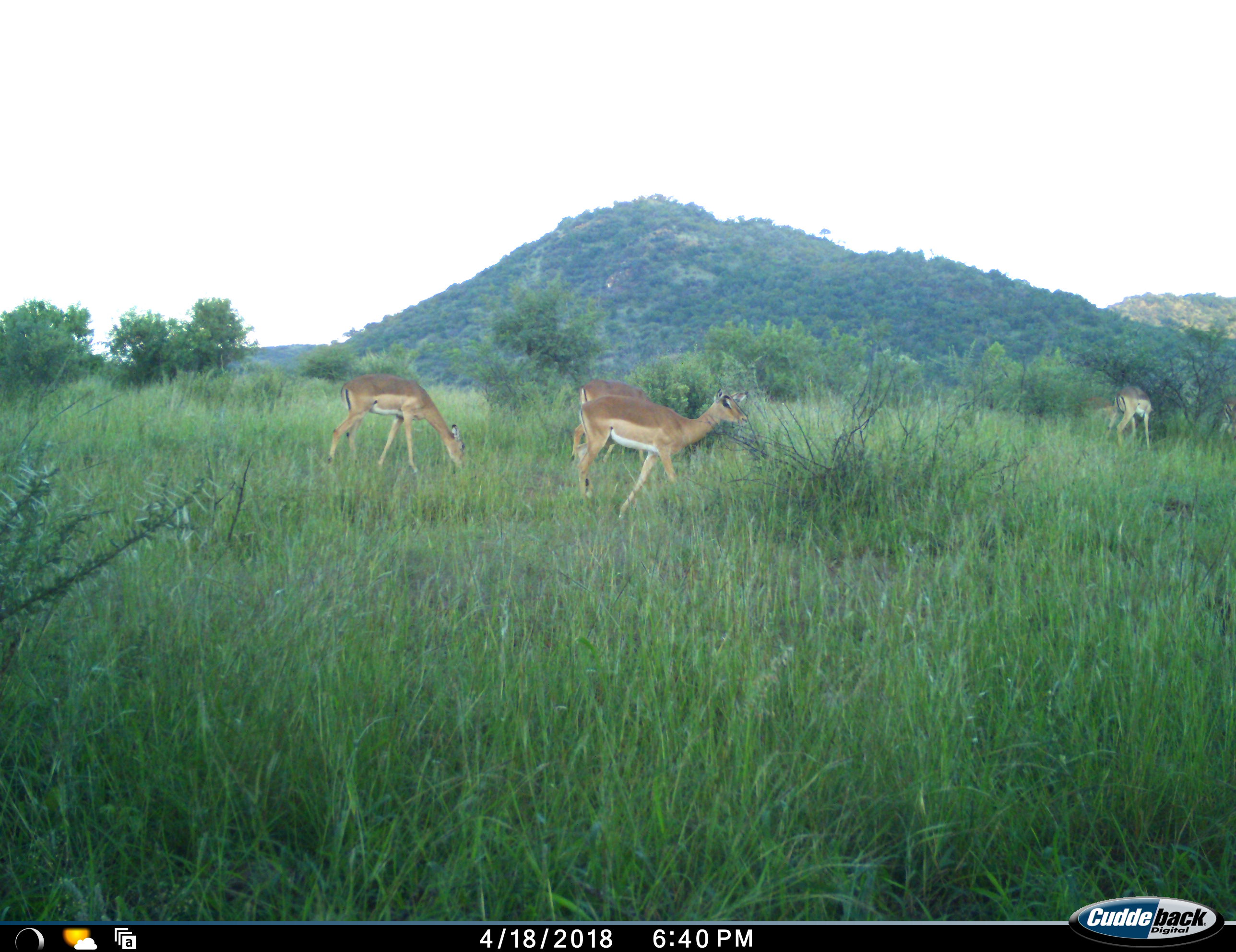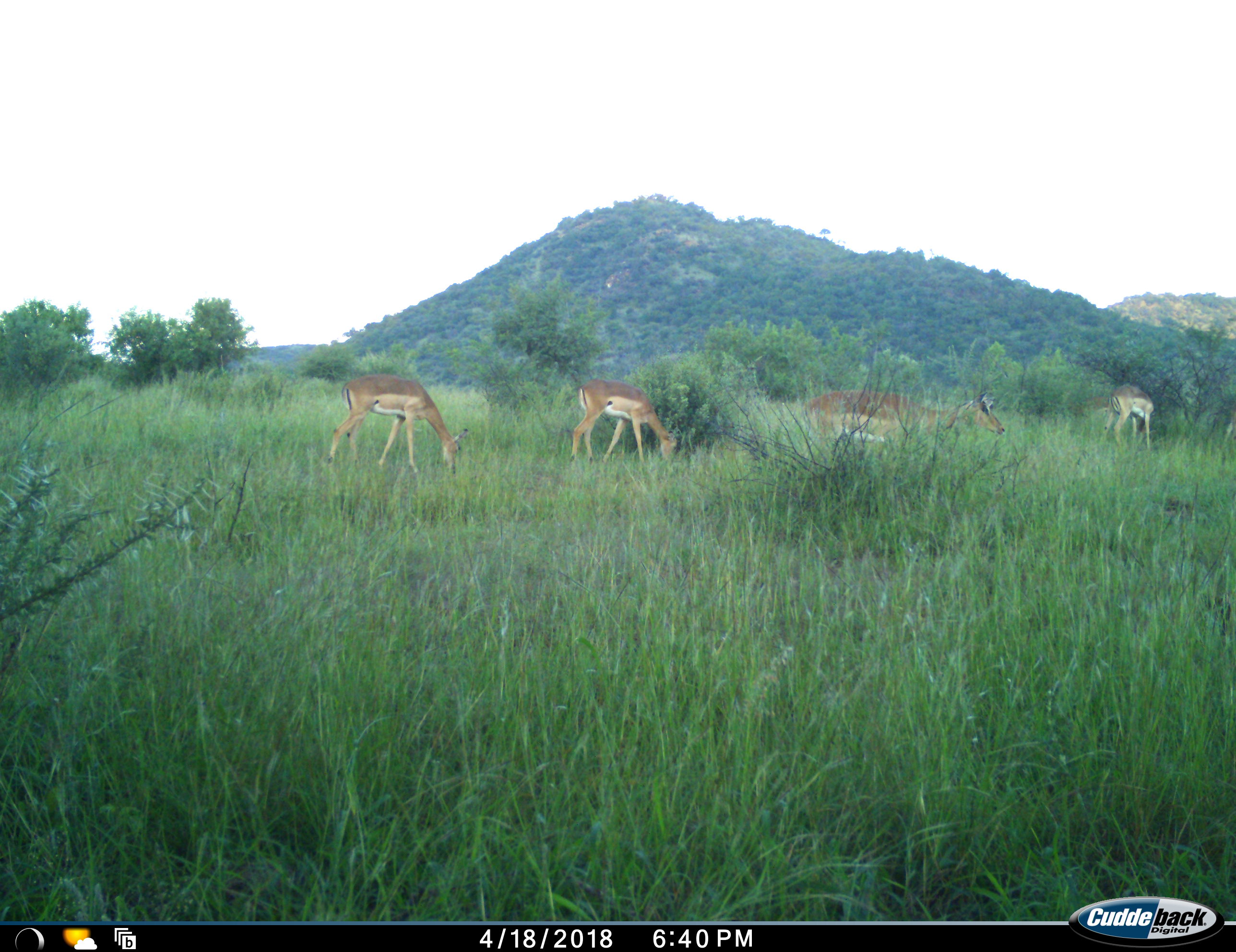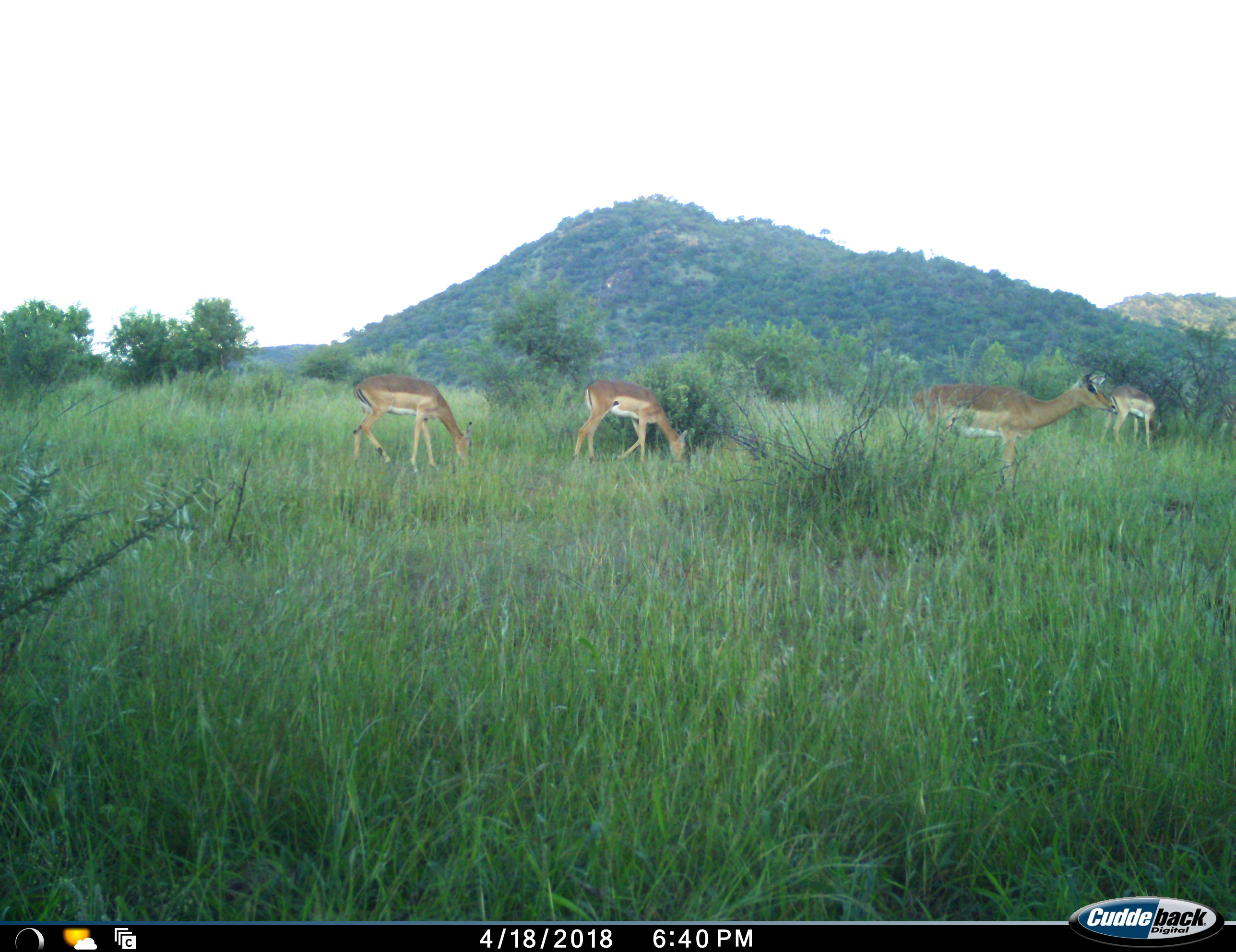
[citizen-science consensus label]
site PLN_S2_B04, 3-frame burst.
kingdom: Animalia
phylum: Chordata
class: Mammalia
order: Artiodactyla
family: Bovidae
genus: Aepyceros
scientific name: Aepyceros melampus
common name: impala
Impala (Aepyceros melampus), count 5. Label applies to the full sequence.